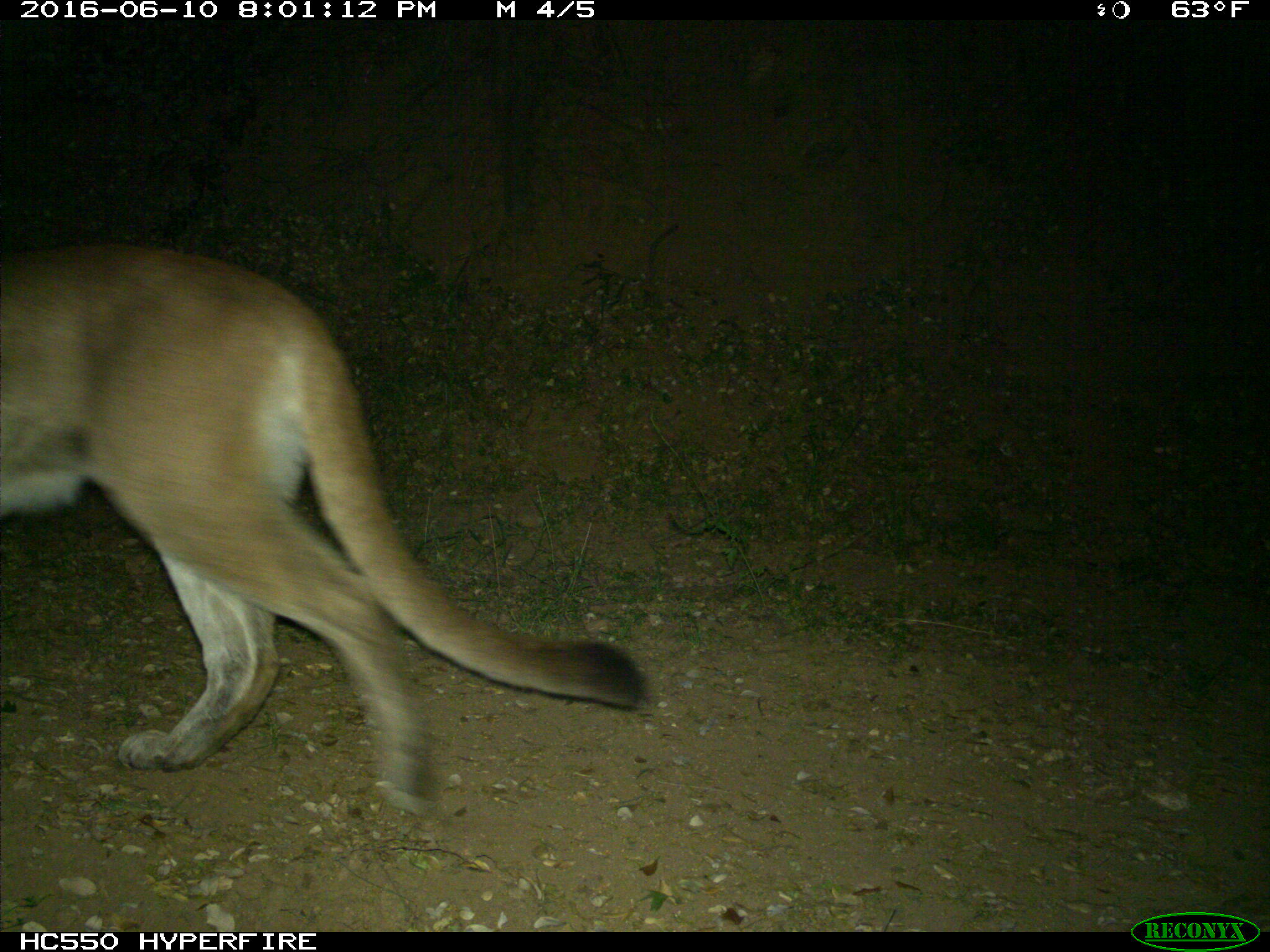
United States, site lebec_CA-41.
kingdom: Animalia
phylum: Chordata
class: Mammalia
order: Carnivora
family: Felidae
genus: Puma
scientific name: Puma concolor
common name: mountain lion